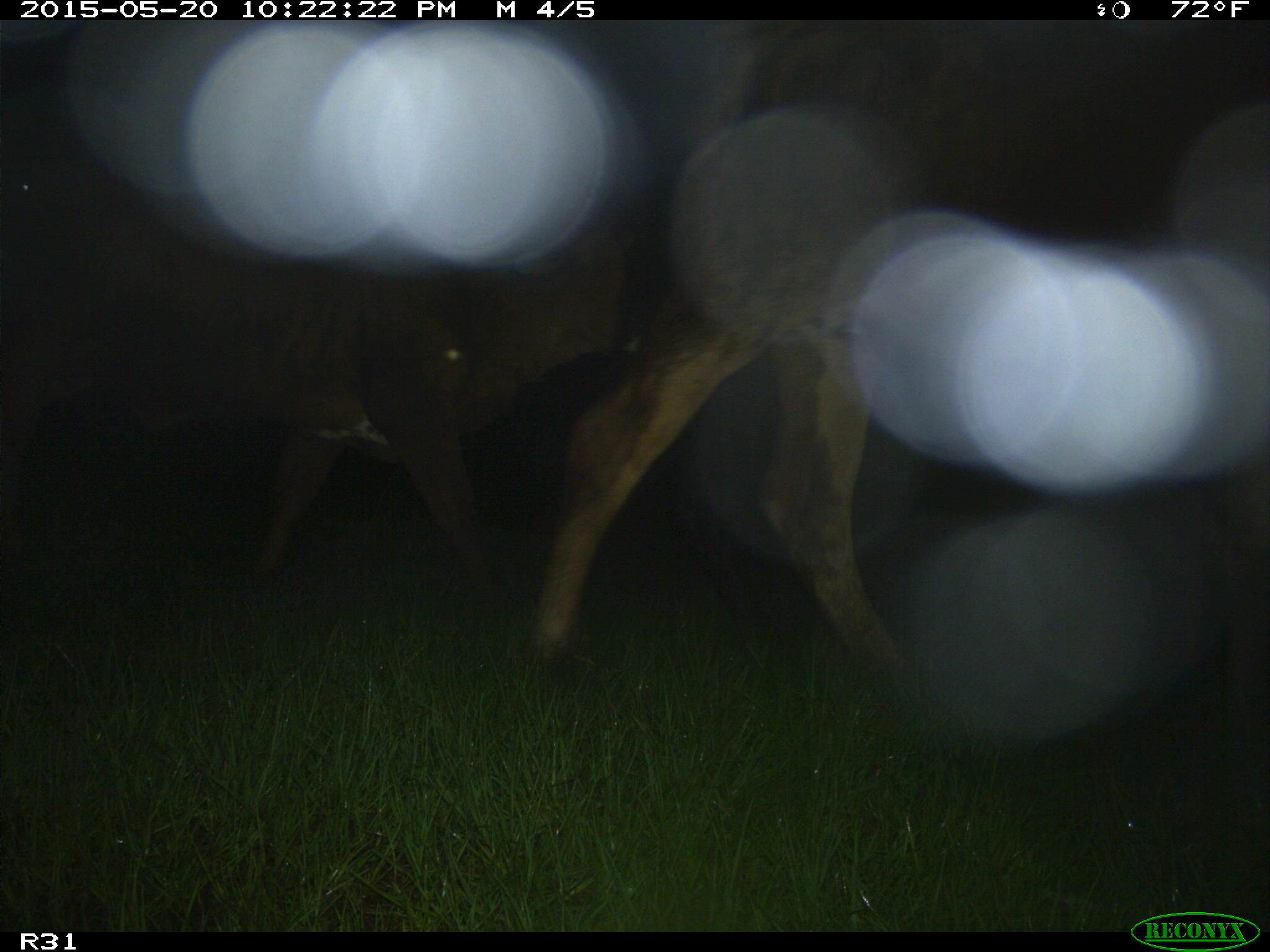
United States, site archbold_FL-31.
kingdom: Animalia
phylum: Chordata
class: Mammalia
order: Artiodactyla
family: Bovidae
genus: Bos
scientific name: Bos taurus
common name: domestic cow